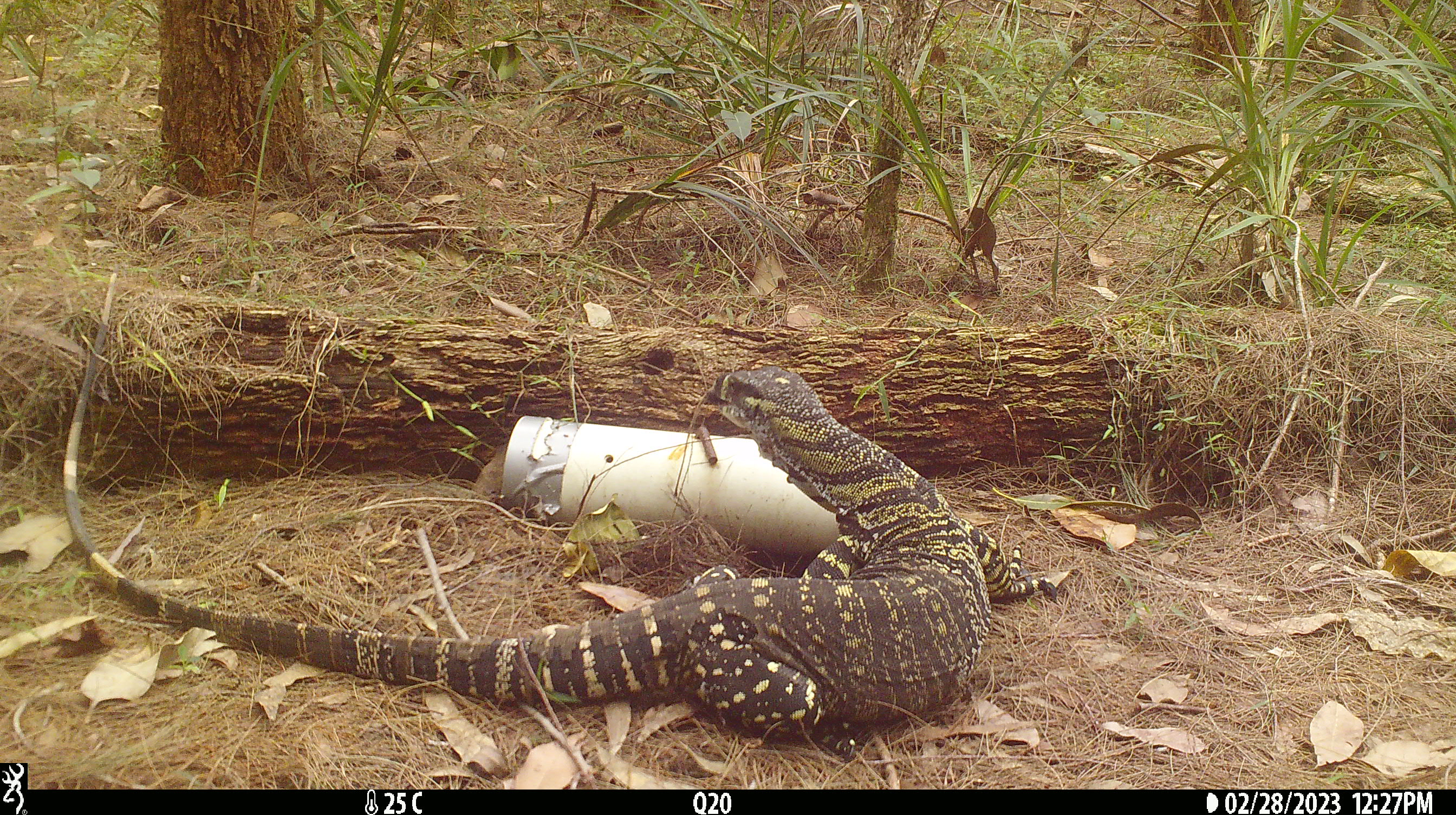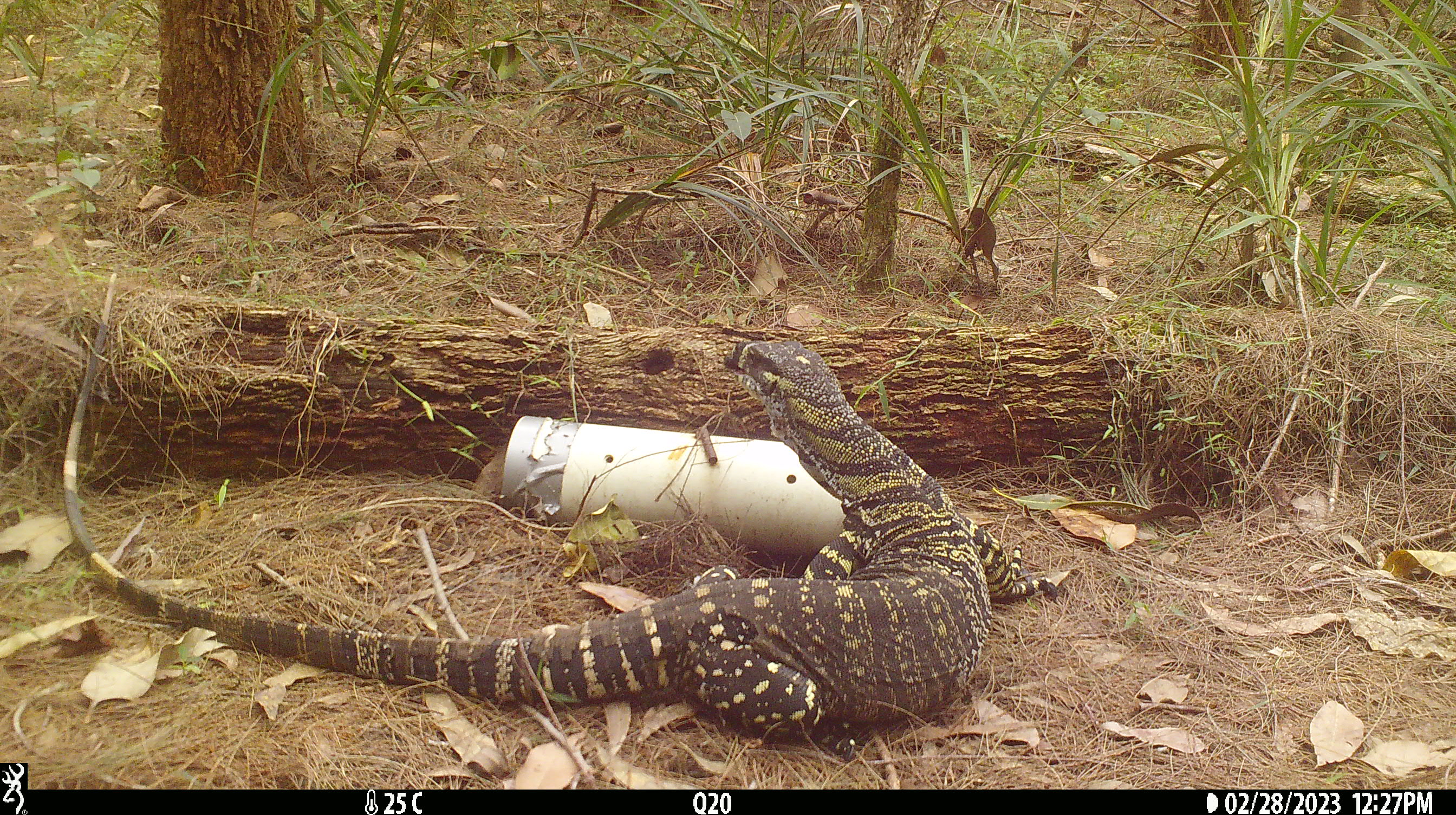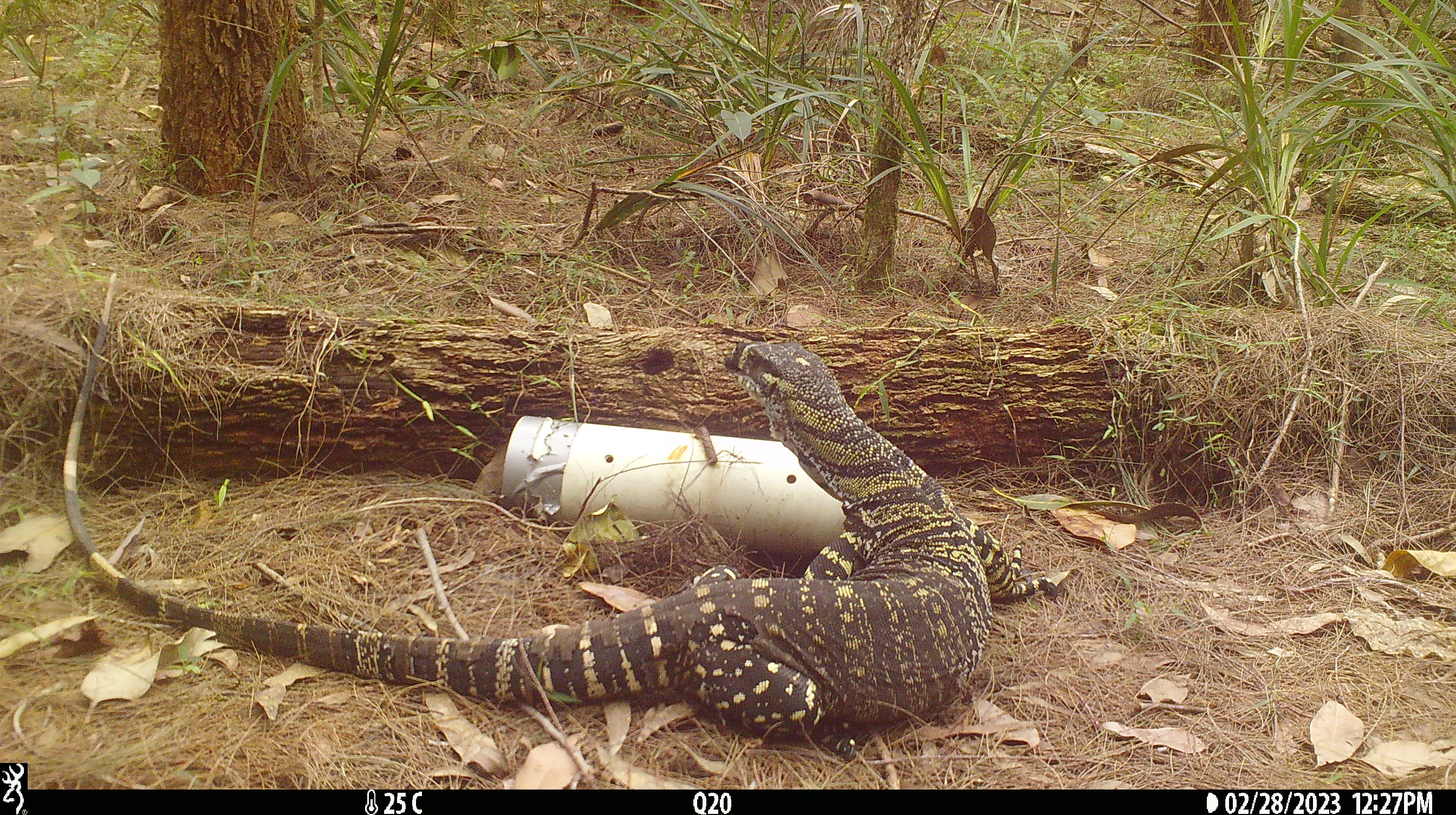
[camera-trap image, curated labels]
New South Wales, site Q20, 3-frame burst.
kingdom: Animalia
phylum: Chordata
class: Reptilia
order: Squamata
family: Varanidae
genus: Varanus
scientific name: Varanus varius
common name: lace monitor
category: goanna